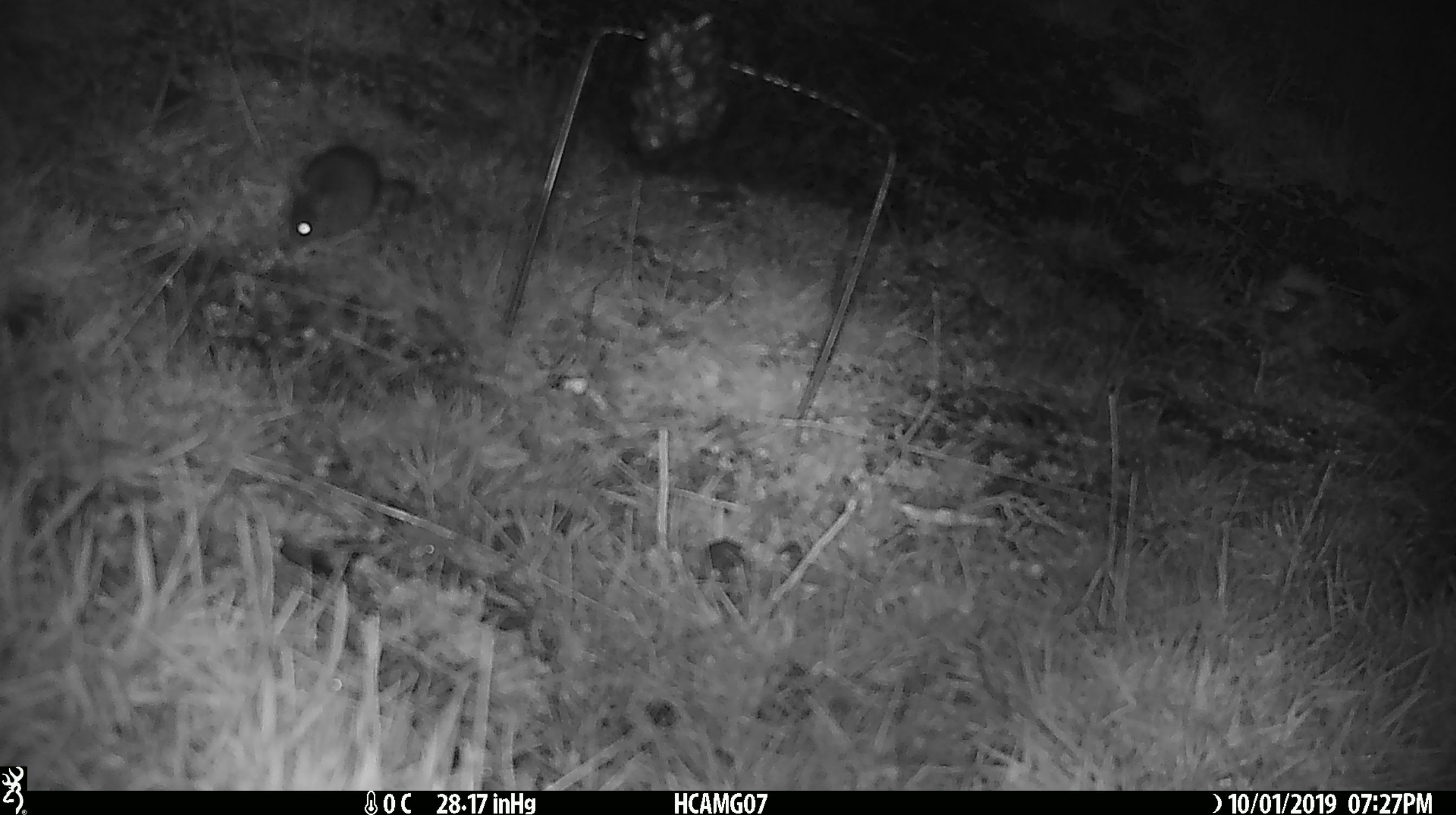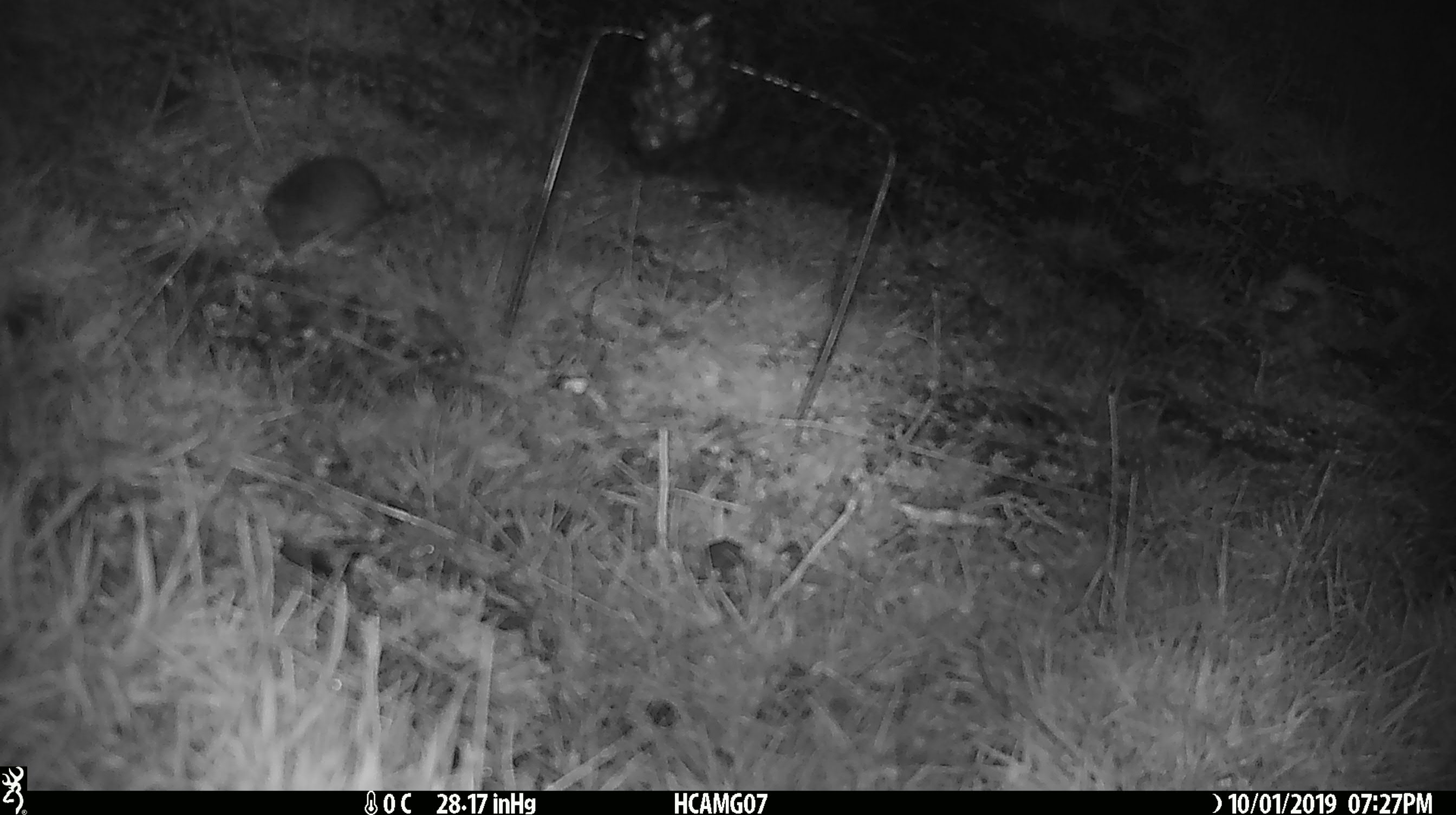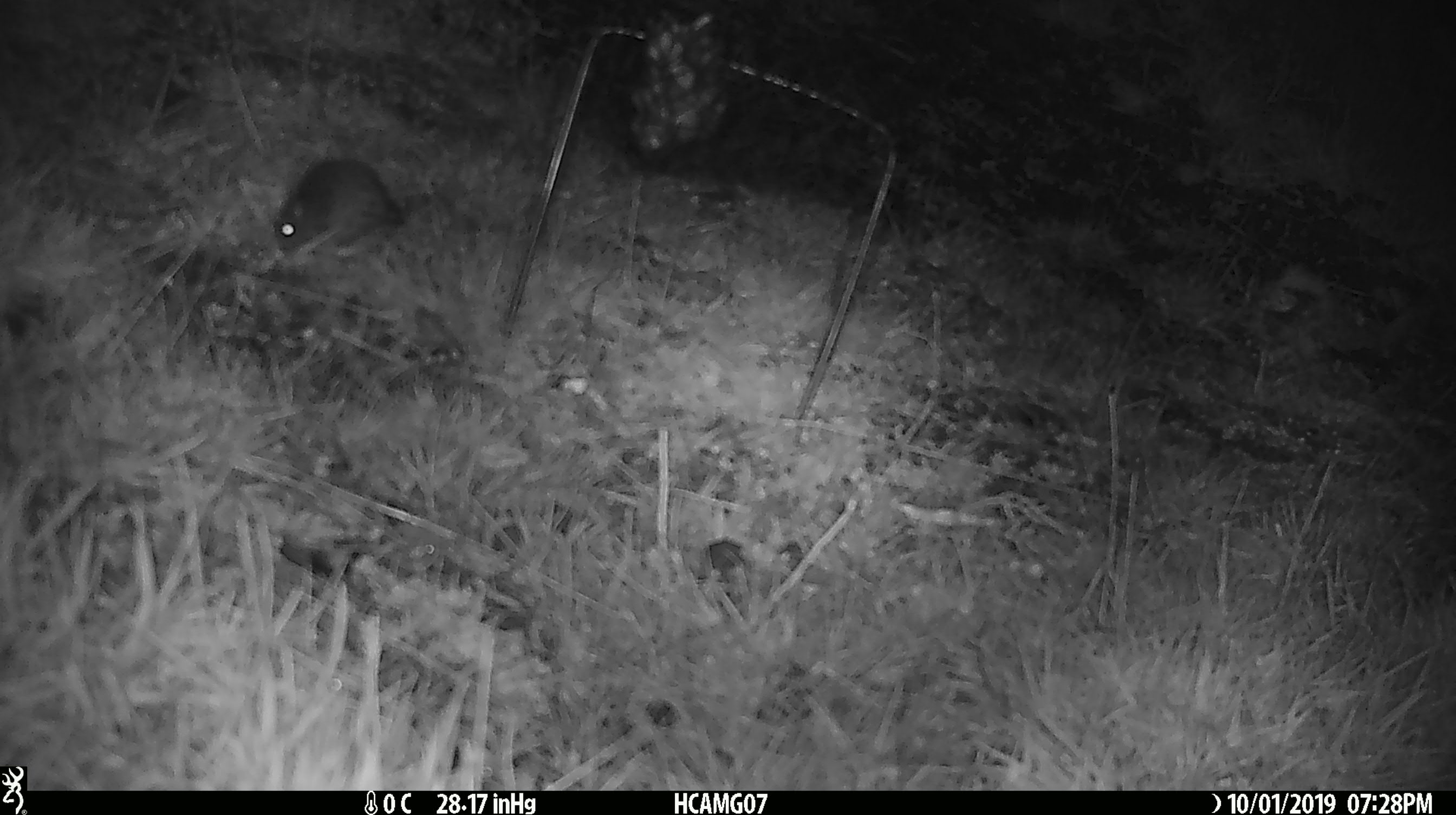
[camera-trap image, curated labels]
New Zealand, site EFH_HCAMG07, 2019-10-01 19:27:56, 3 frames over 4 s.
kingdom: Animalia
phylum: Chordata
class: Mammalia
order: Rodentia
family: Muridae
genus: Mus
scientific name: Mus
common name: mouse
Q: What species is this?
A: Mouse (Mus).